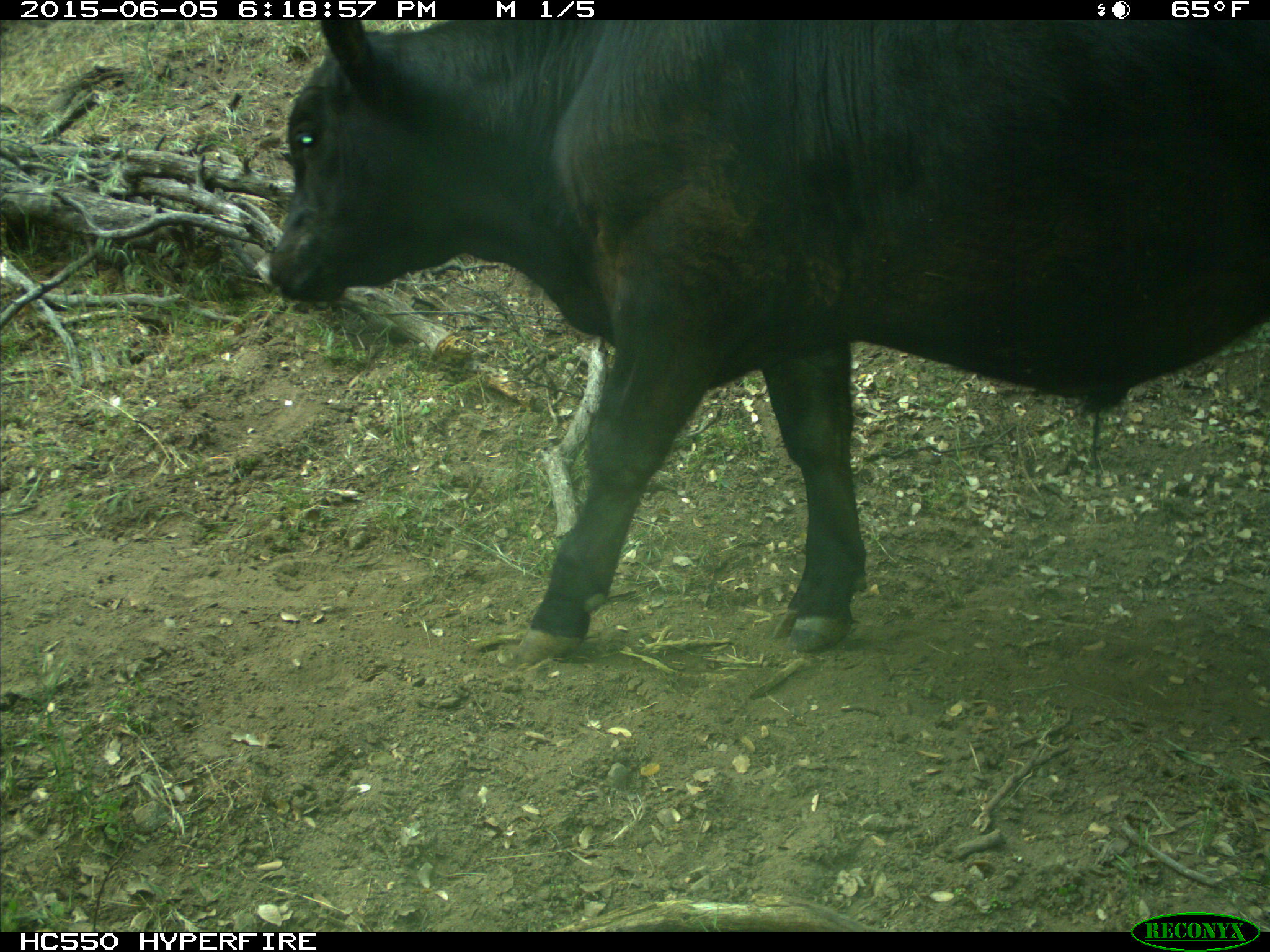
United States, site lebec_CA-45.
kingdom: Animalia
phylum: Chordata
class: Mammalia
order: Artiodactyla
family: Bovidae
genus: Bos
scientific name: Bos taurus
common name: domestic cow